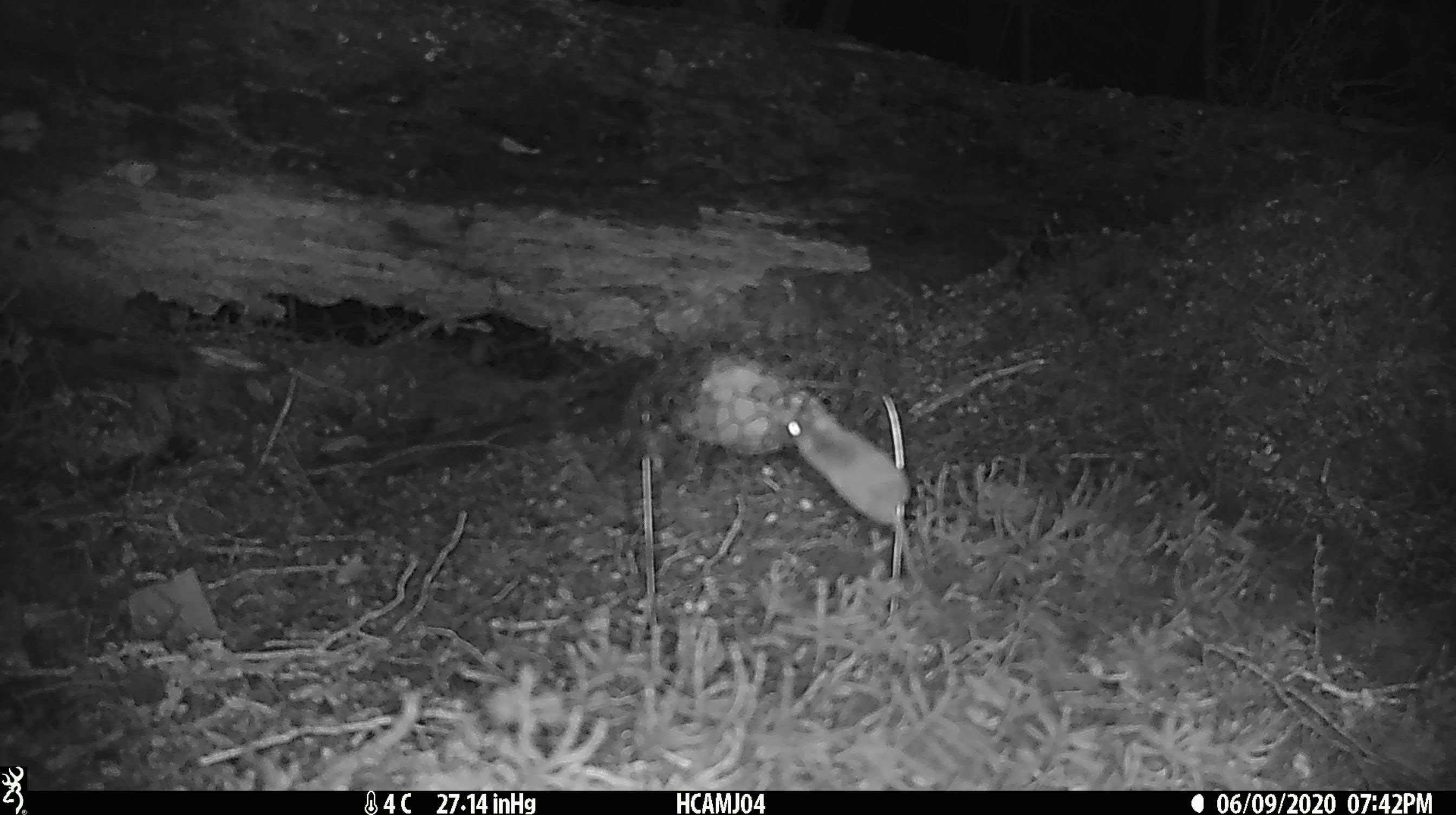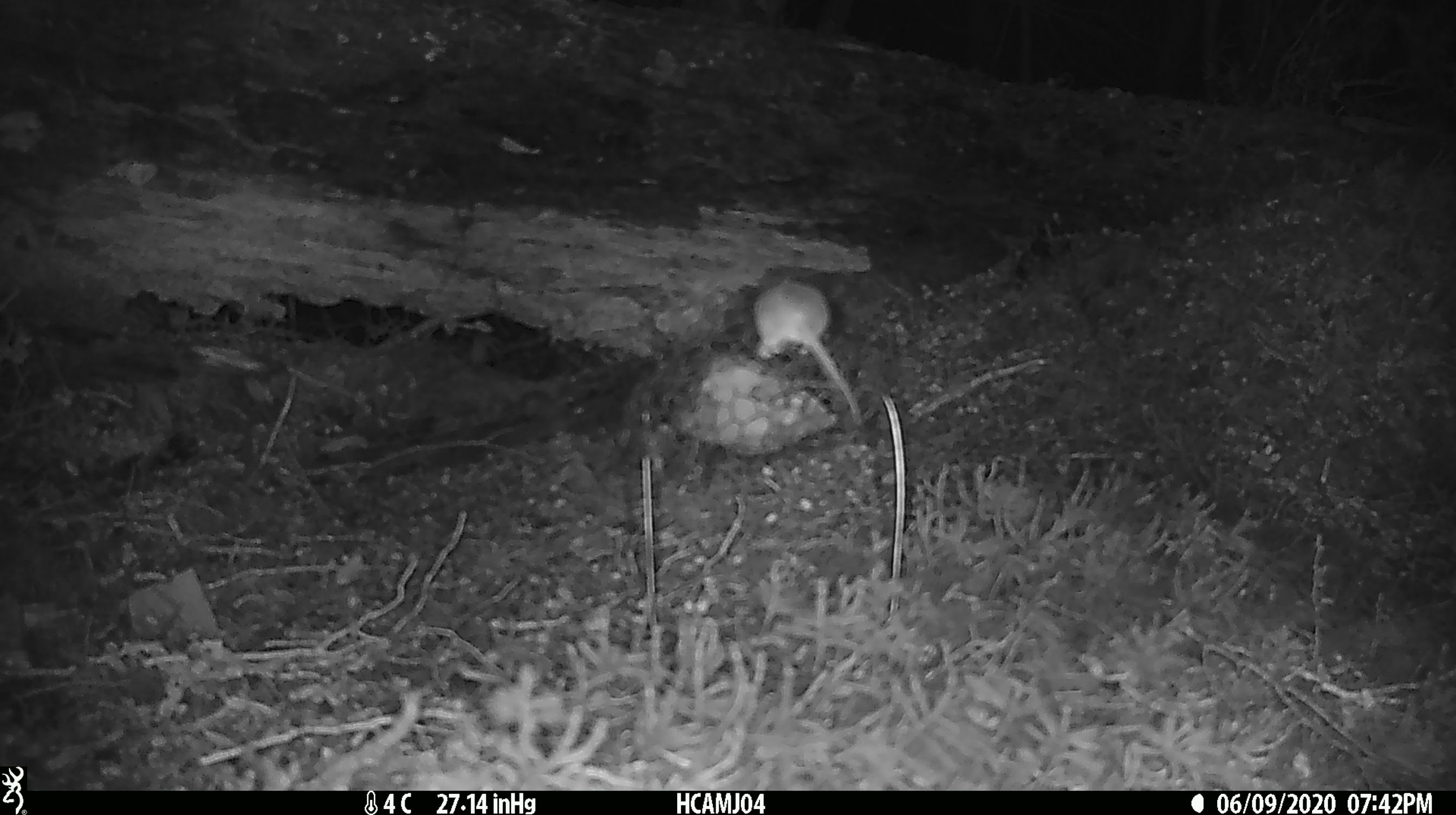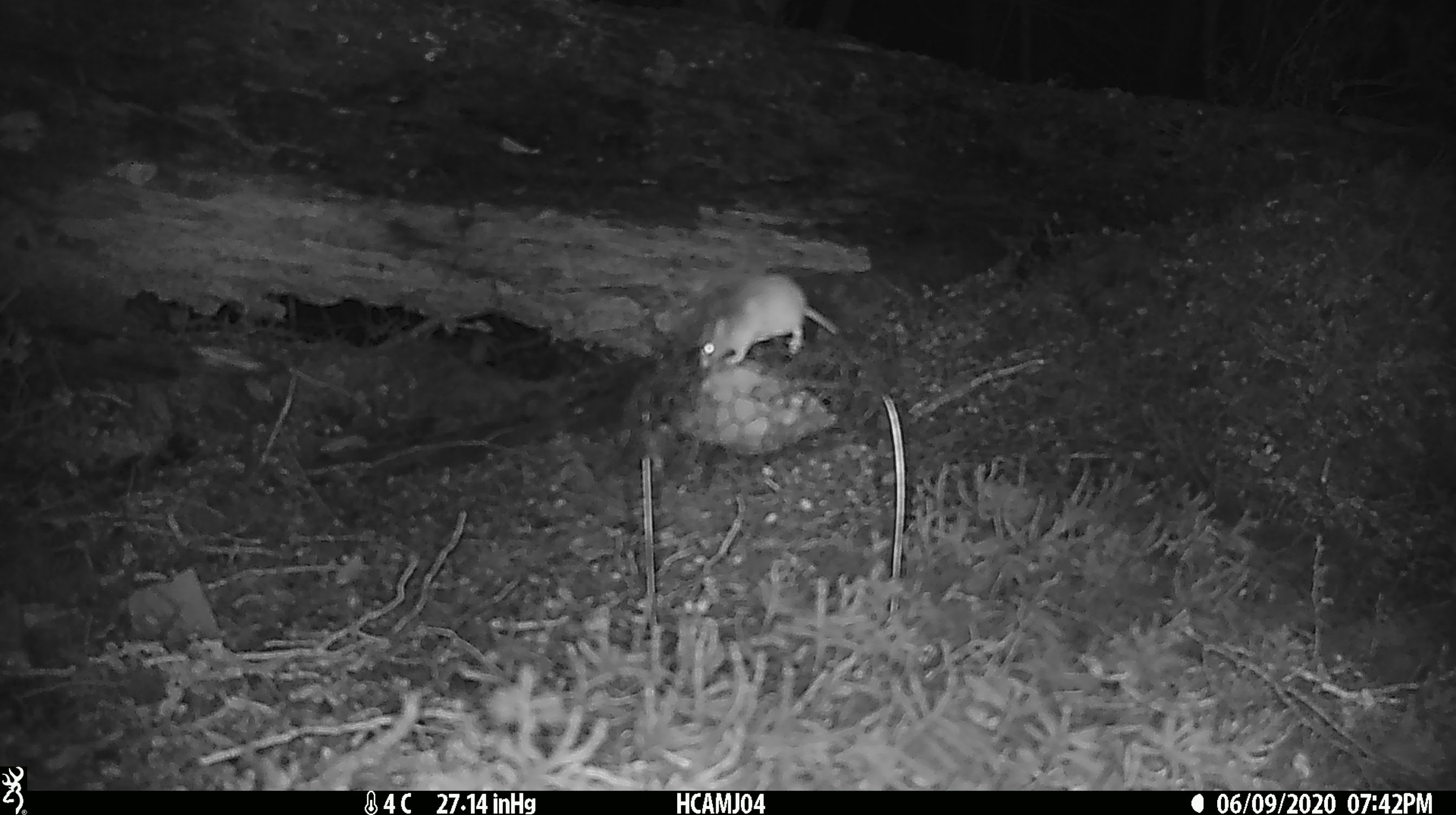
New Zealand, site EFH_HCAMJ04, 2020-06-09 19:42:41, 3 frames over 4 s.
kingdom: Animalia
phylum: Chordata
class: Mammalia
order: Rodentia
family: Muridae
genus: Mus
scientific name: Mus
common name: mouse